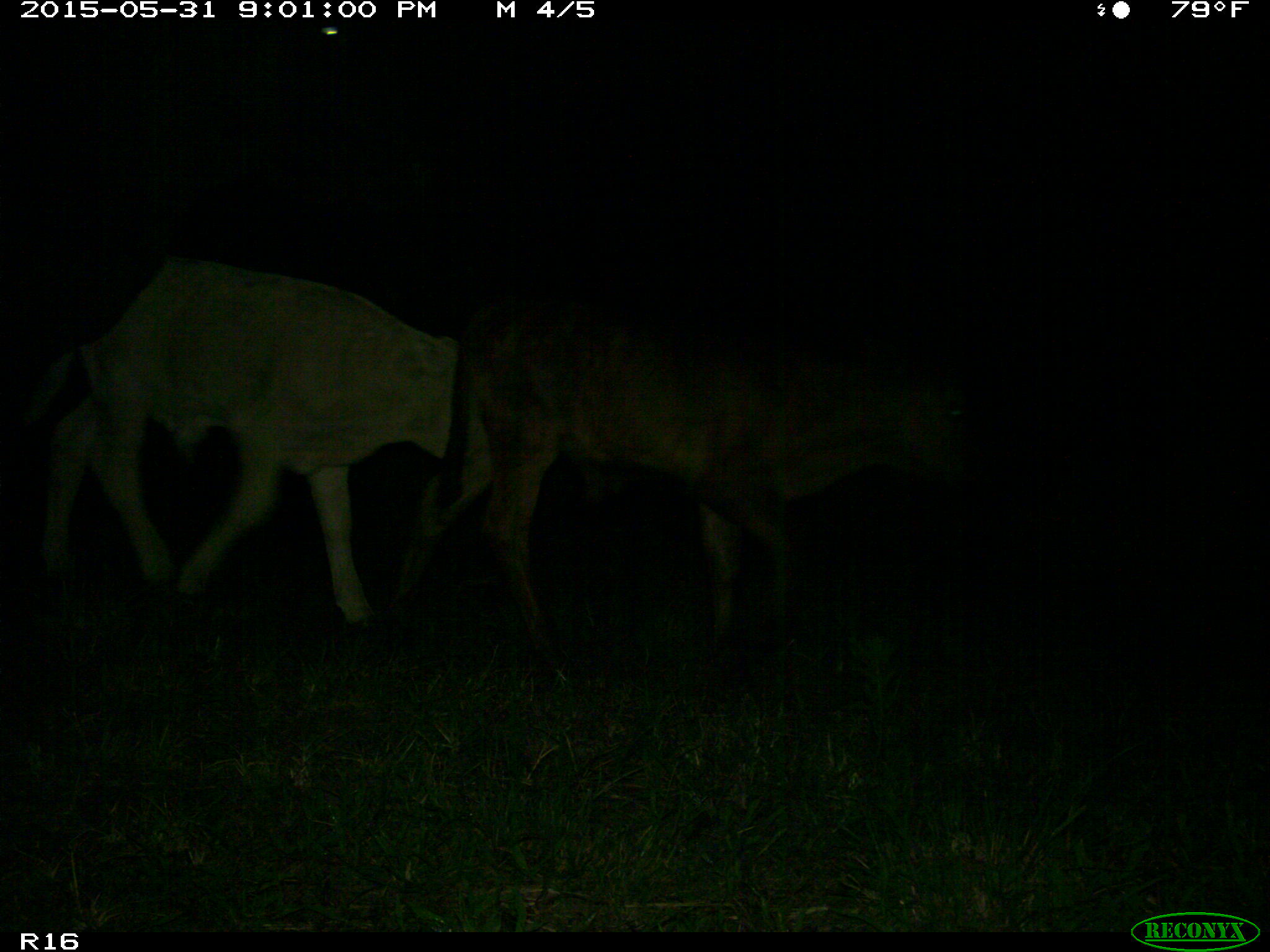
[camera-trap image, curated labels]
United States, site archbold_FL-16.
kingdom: Animalia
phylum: Chordata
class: Mammalia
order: Artiodactyla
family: Bovidae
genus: Bos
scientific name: Bos taurus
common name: domestic cow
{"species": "Bos taurus (domestic cow)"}